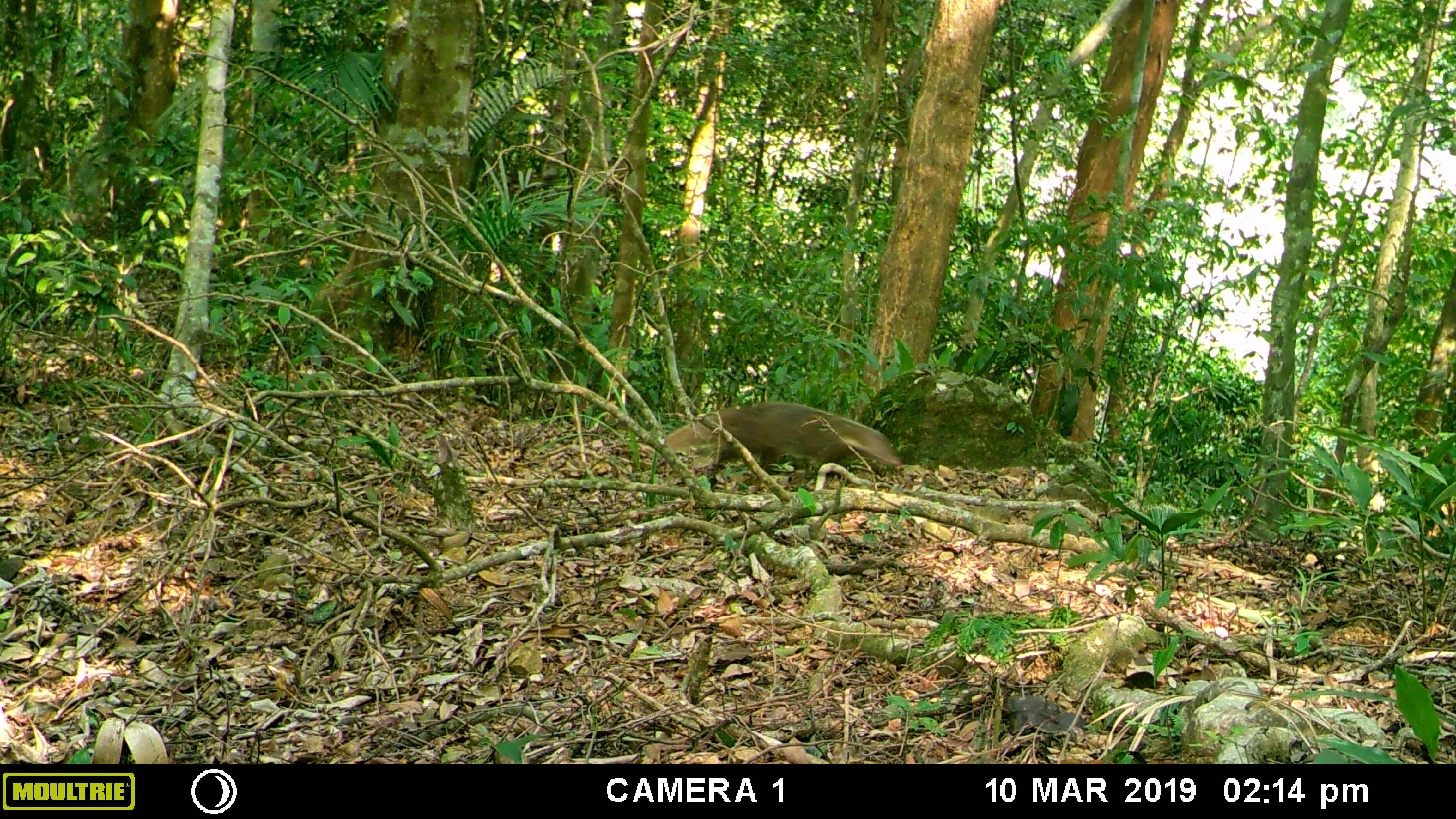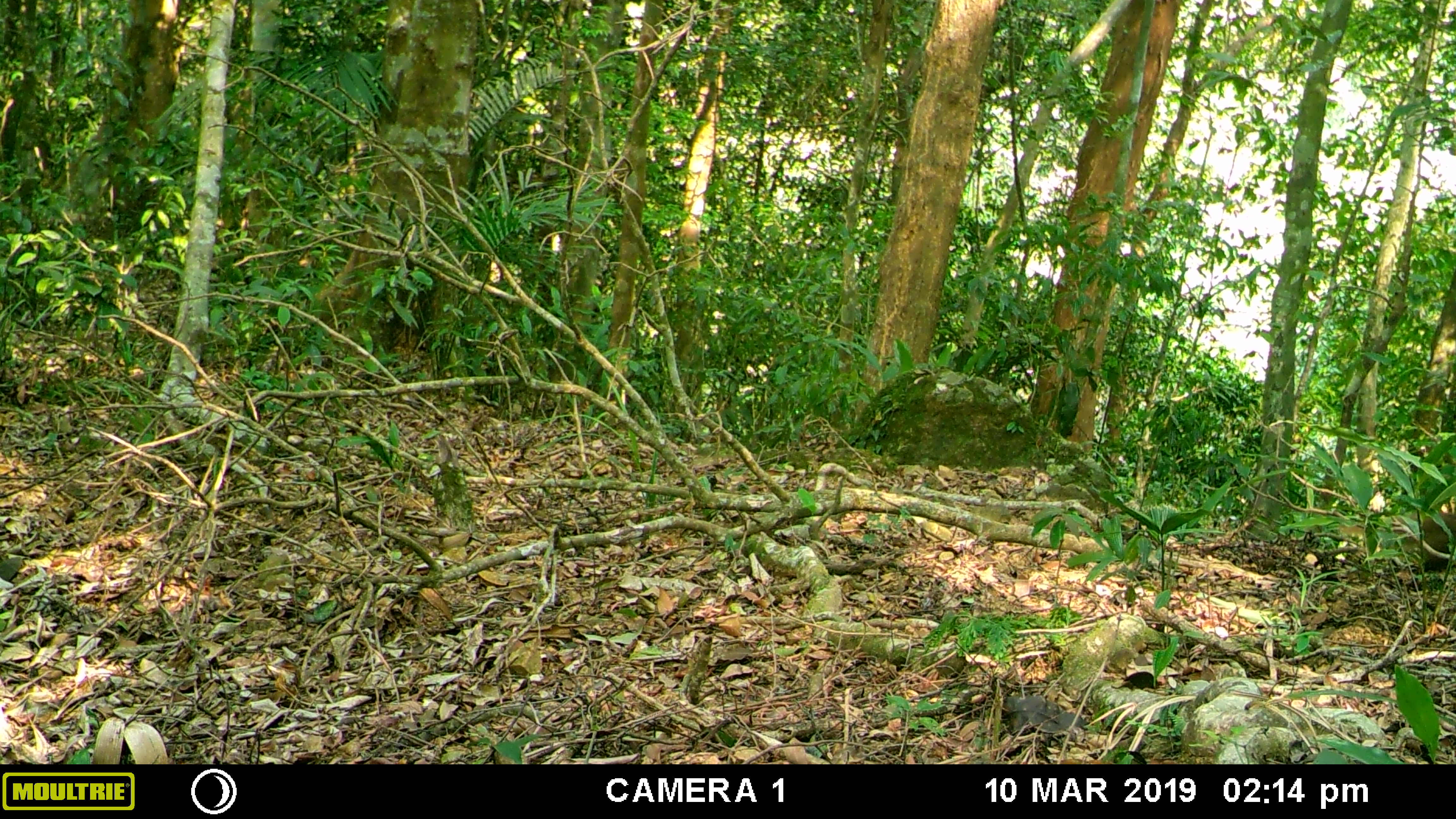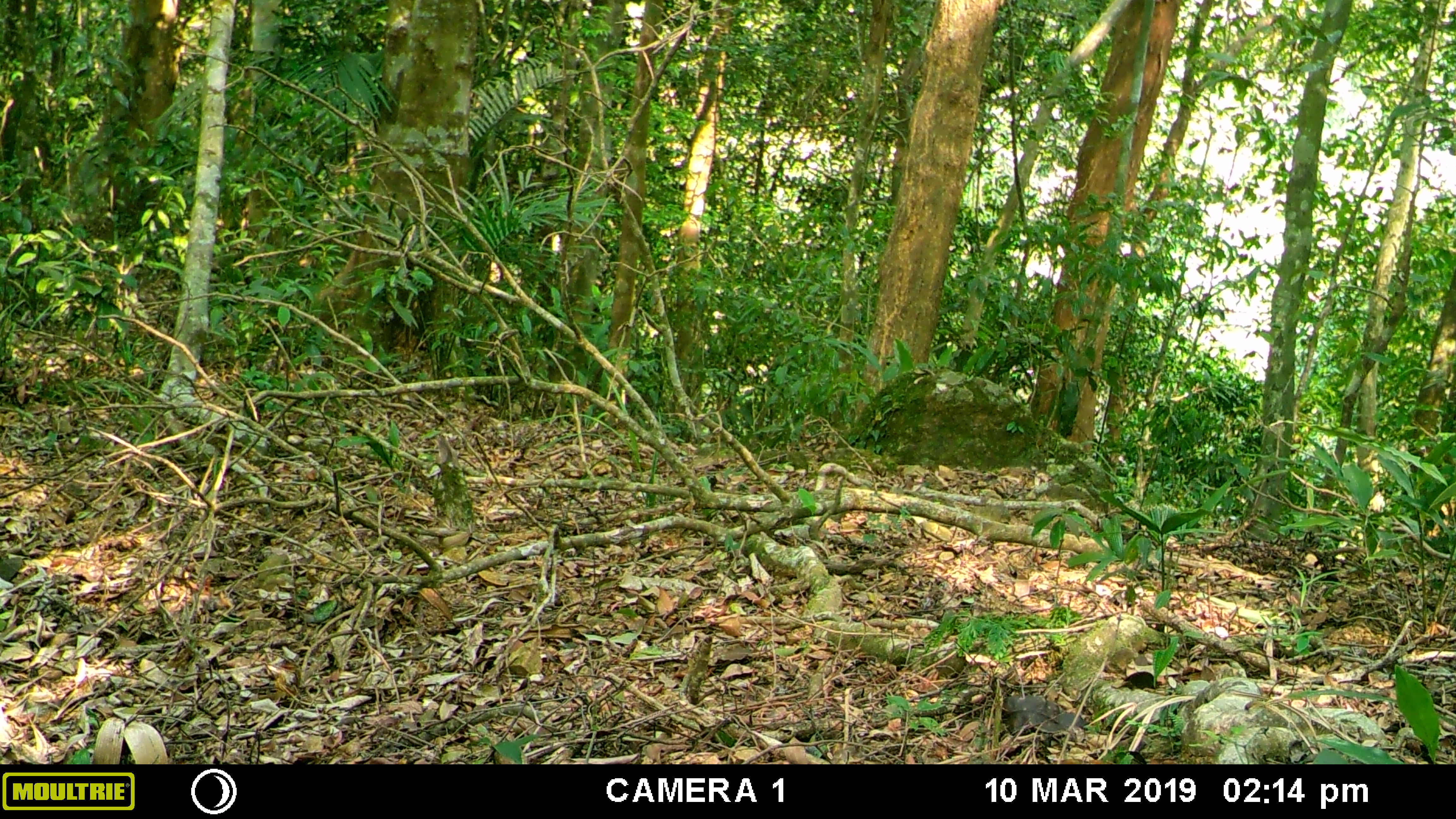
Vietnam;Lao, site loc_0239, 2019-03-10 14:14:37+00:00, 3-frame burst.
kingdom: Animalia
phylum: Chordata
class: Mammalia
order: Carnivora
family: Herpestidae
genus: Urva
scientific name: Urva urva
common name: crab-eating mongoose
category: crab eating mongoose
Crab eating mongoose (crab-eating mongoose) (Urva urva). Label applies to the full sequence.